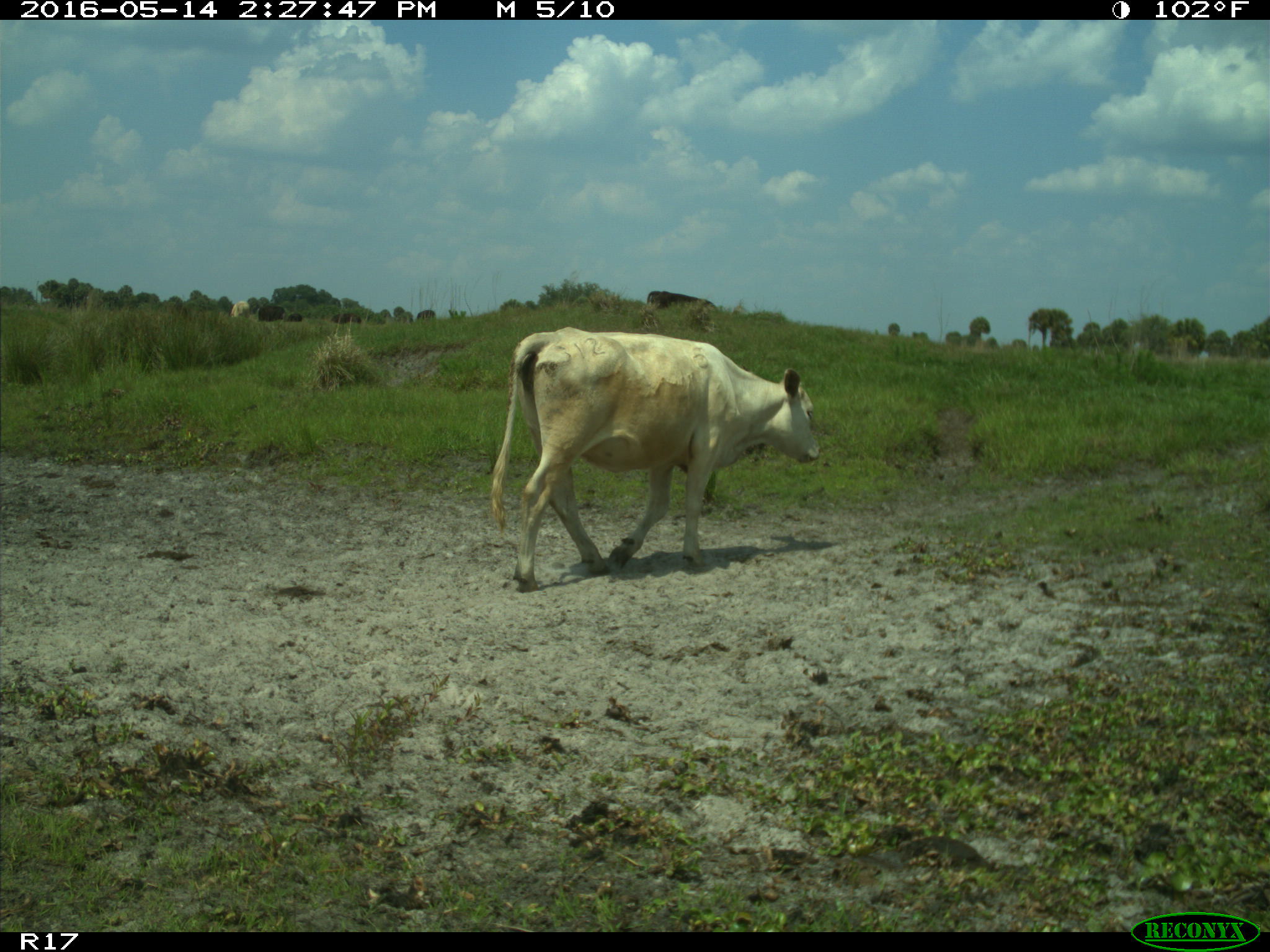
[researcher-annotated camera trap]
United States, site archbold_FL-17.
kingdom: Animalia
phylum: Chordata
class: Mammalia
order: Artiodactyla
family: Bovidae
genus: Bos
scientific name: Bos taurus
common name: domestic cow